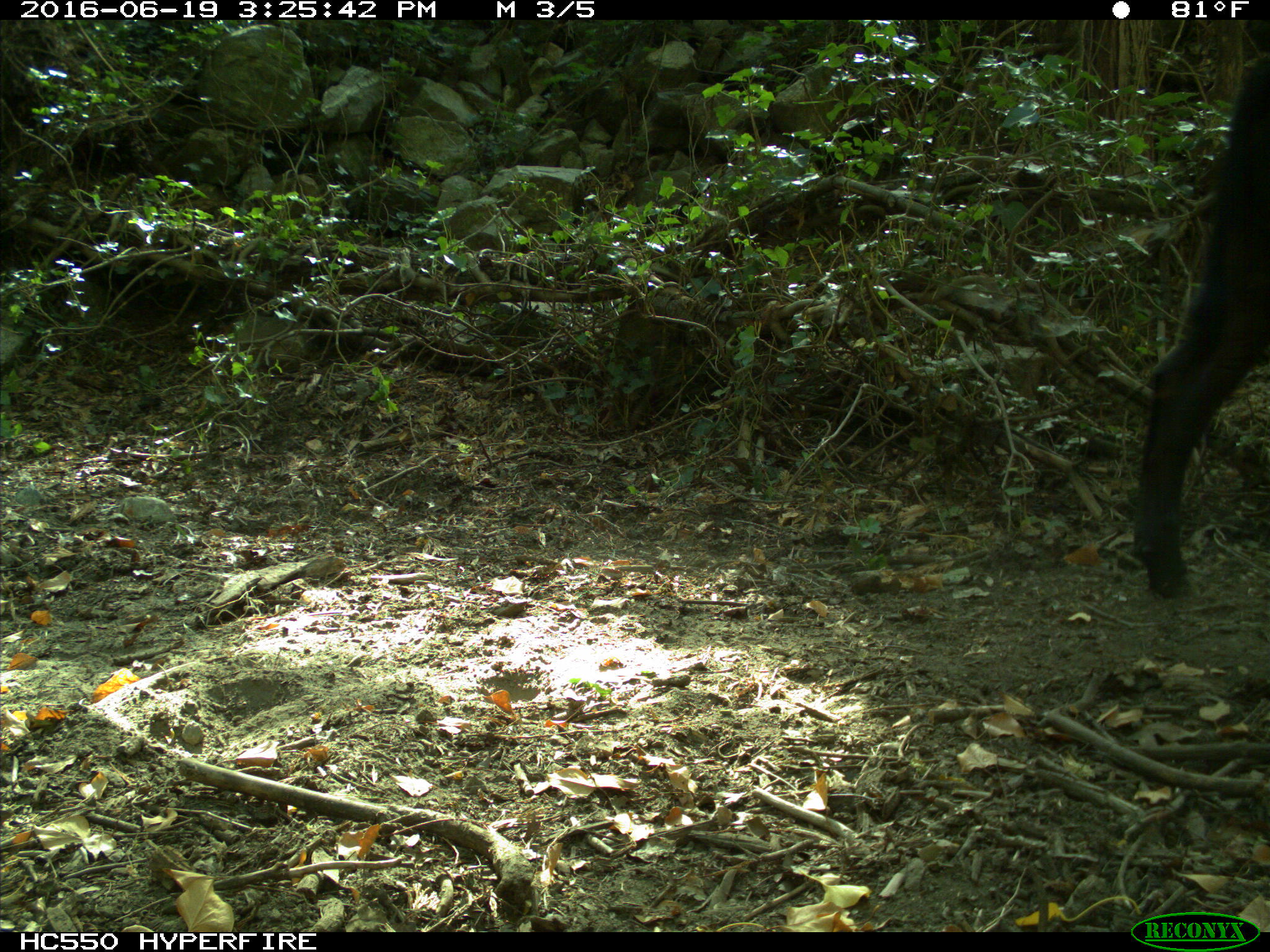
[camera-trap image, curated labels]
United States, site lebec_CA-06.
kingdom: Animalia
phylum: Chordata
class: Mammalia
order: Artiodactyla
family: Bovidae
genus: Bos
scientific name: Bos taurus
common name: domestic cow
Bos taurus (domestic cow).